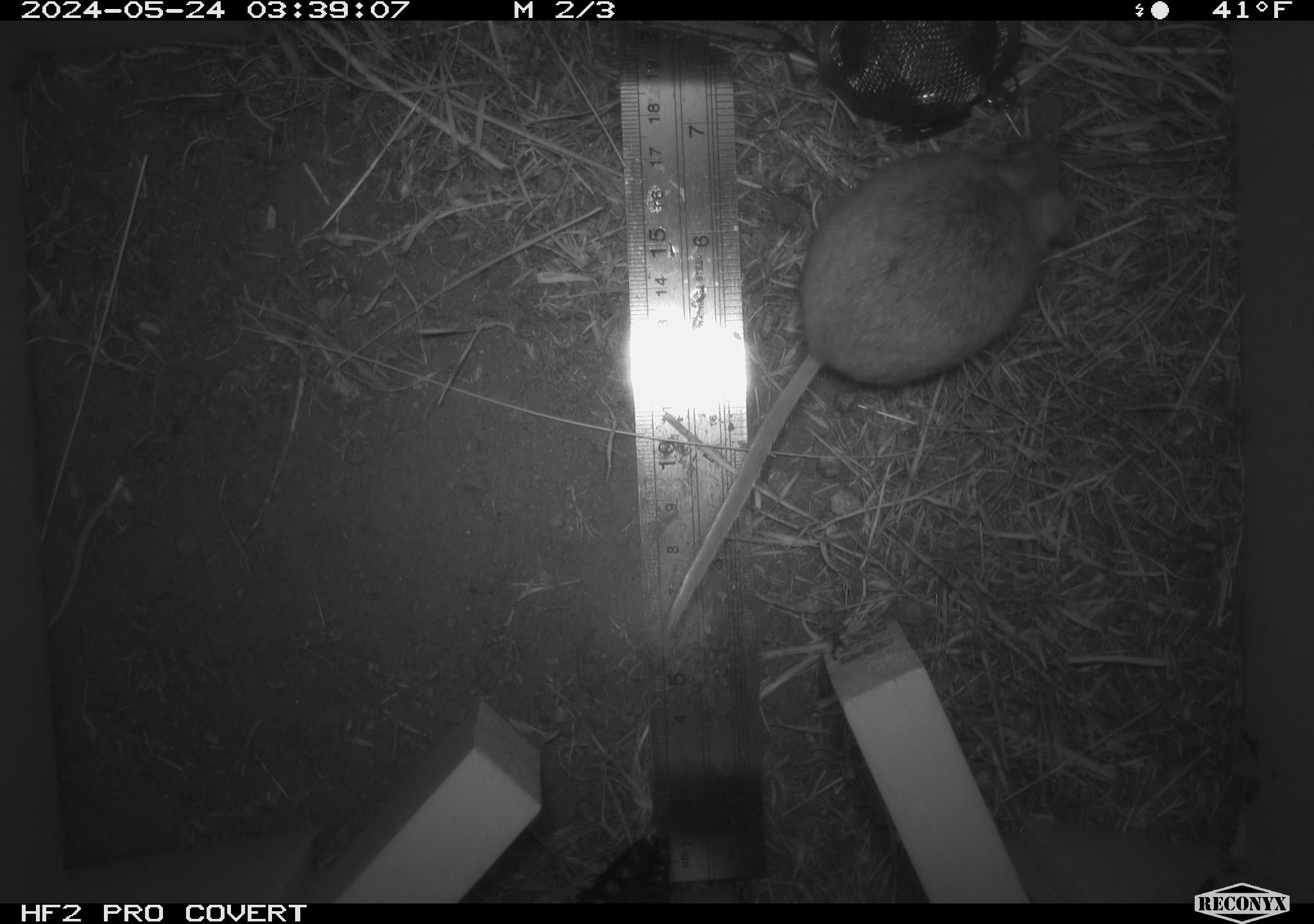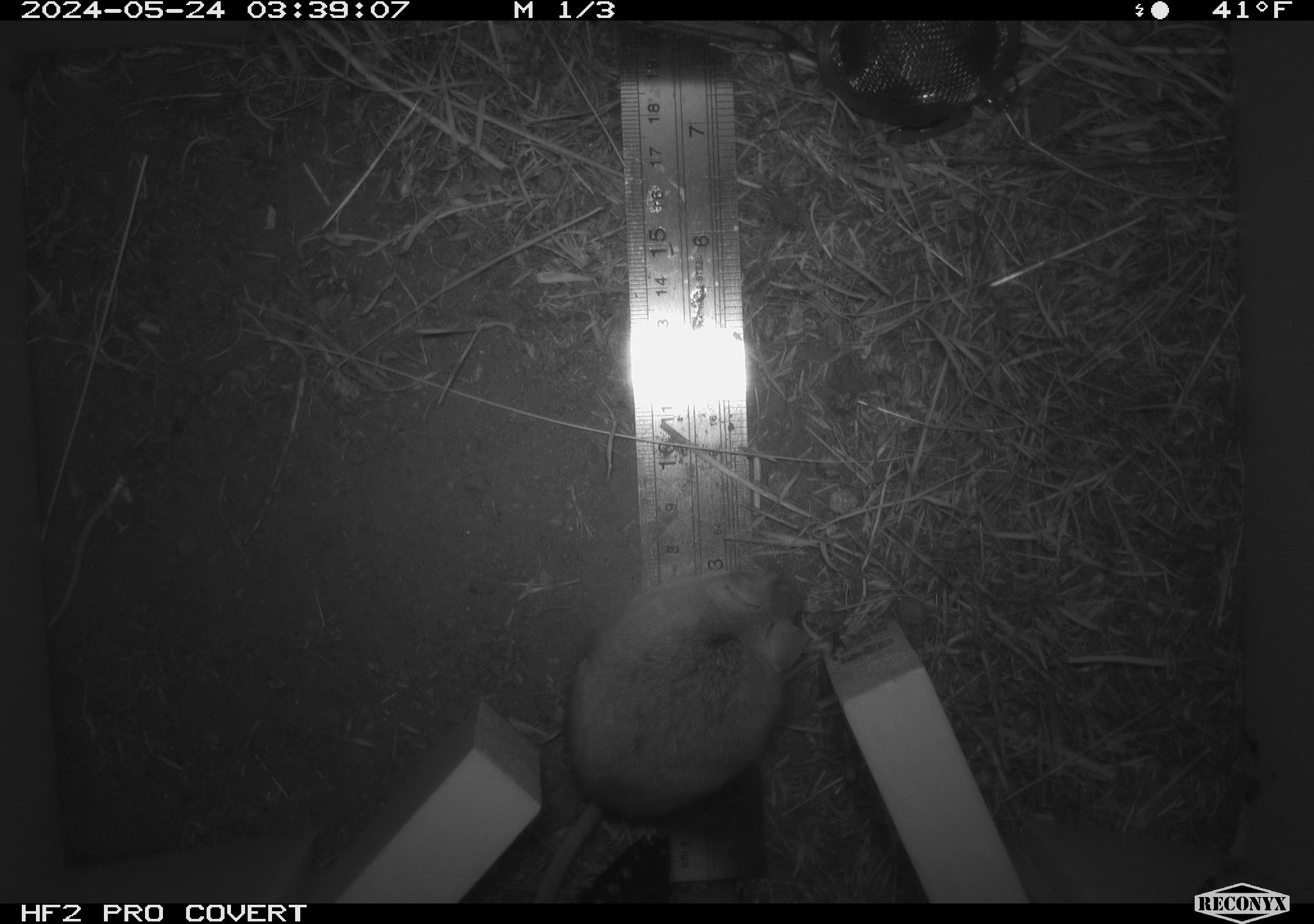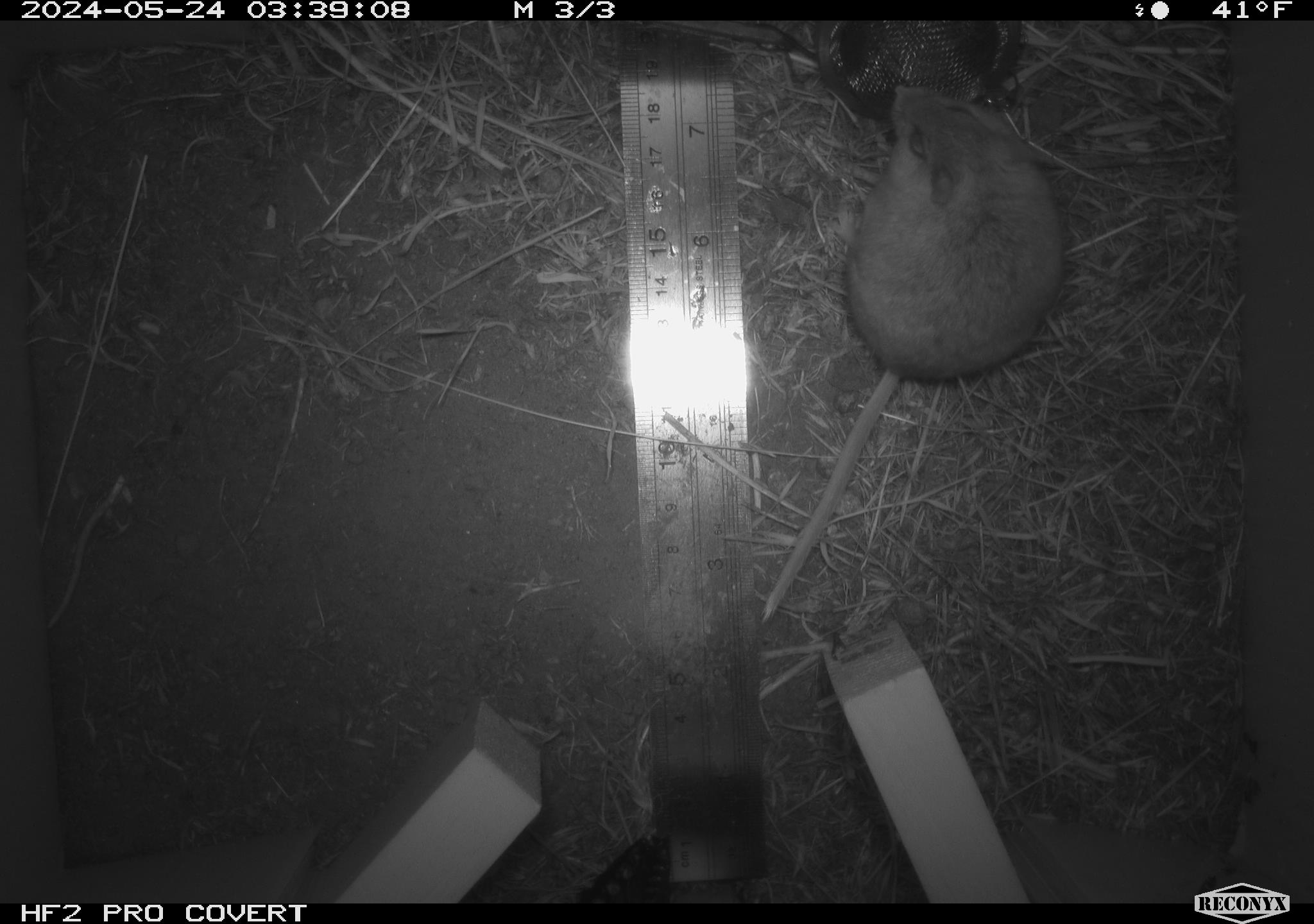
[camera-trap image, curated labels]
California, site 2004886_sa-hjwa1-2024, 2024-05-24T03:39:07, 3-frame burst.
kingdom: Animalia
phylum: Chordata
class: Mammalia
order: Rodentia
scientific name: Rodentia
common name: rodent